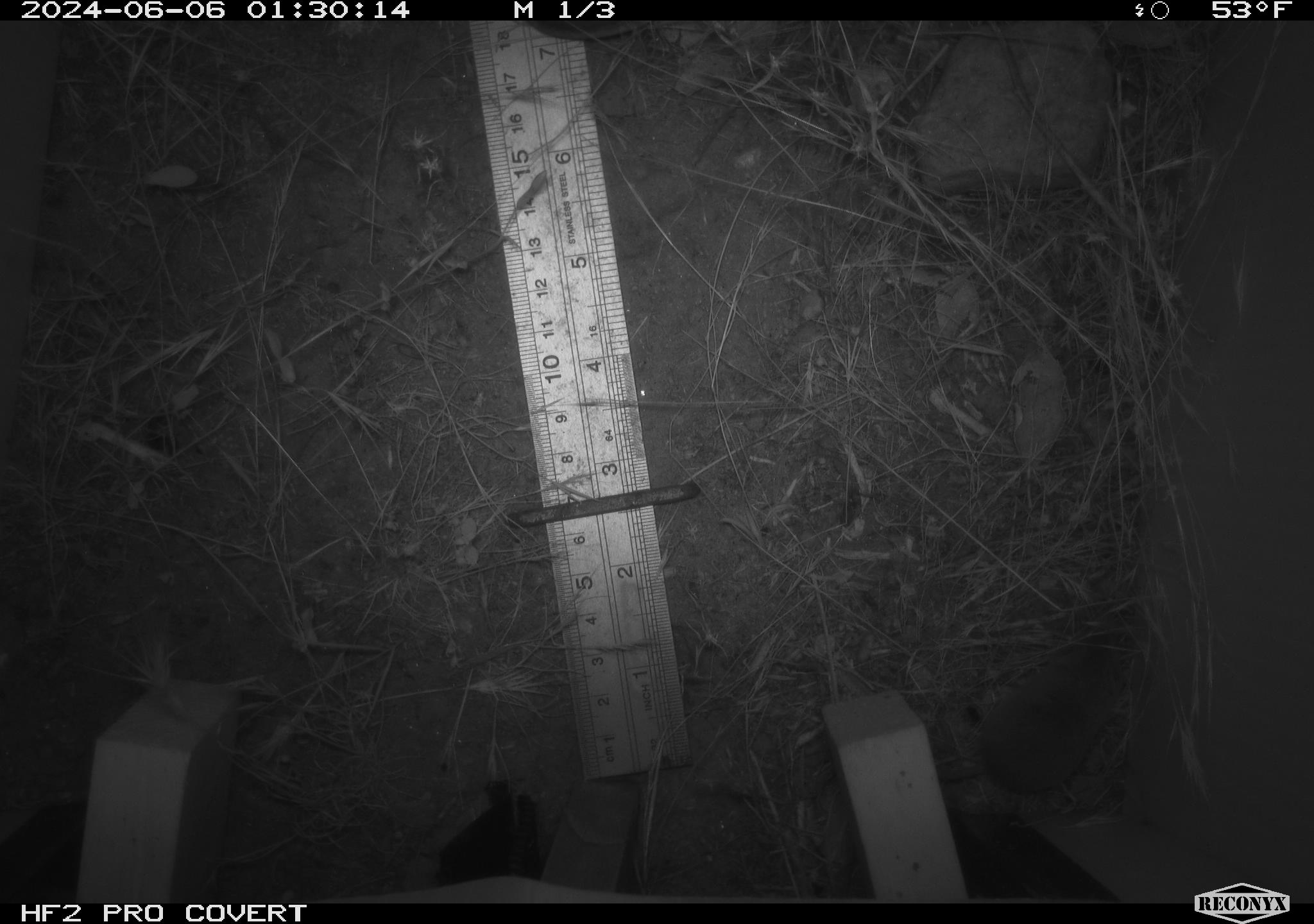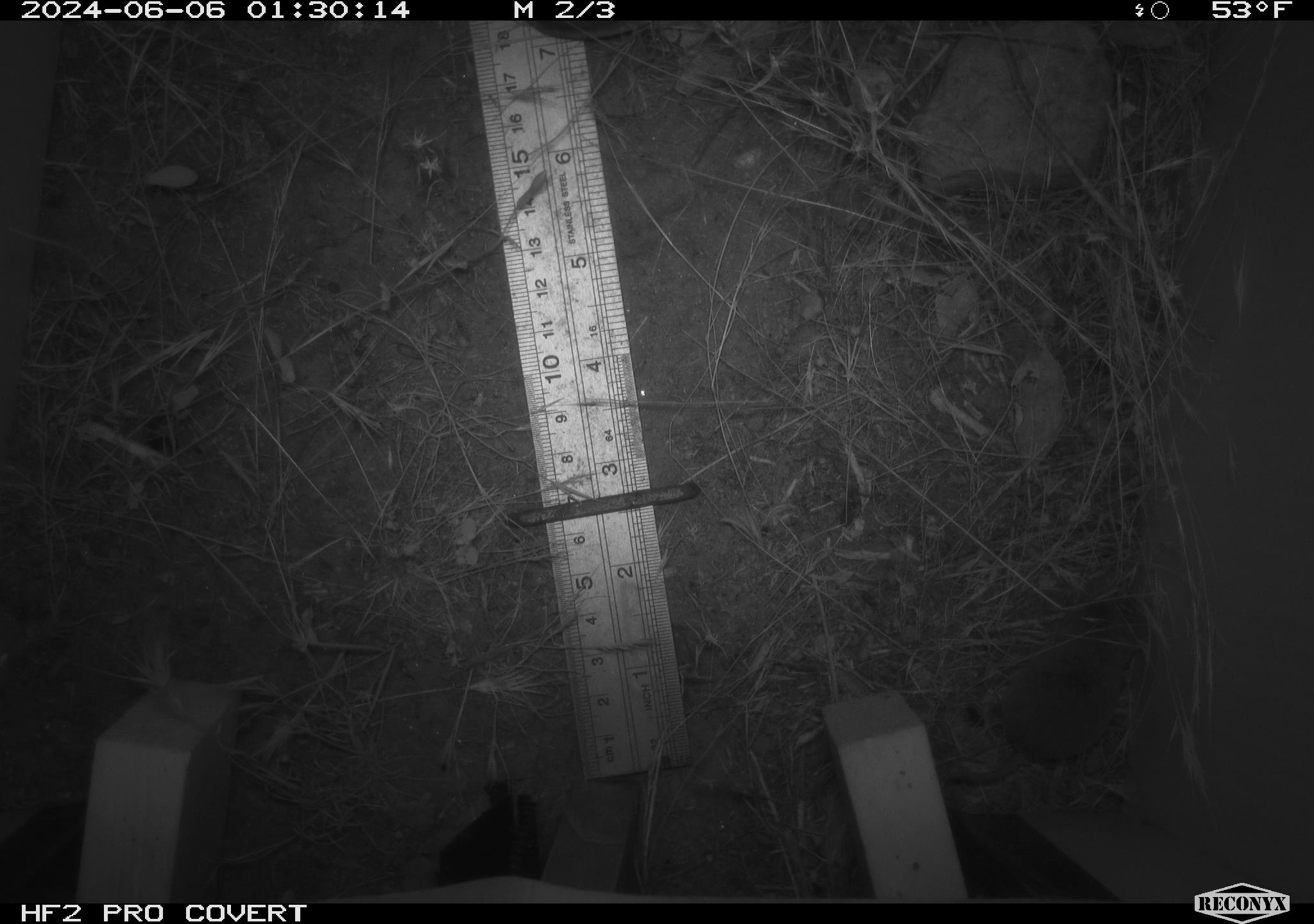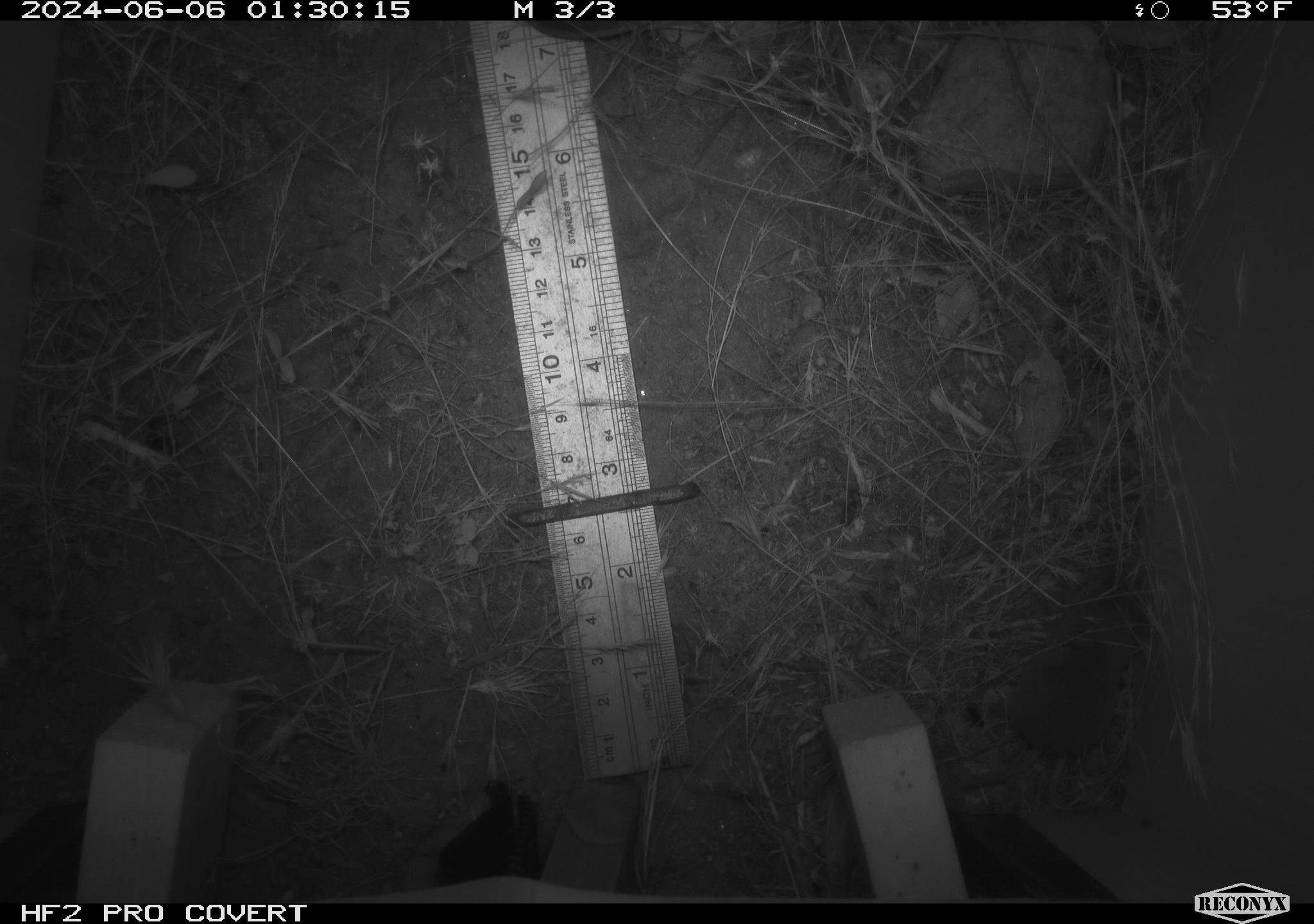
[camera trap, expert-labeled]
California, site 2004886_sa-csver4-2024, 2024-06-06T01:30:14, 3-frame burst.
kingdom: Animalia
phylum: Chordata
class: Mammalia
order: Eulipotyphla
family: Soricidae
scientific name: Soricidae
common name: shrews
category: soricidae family